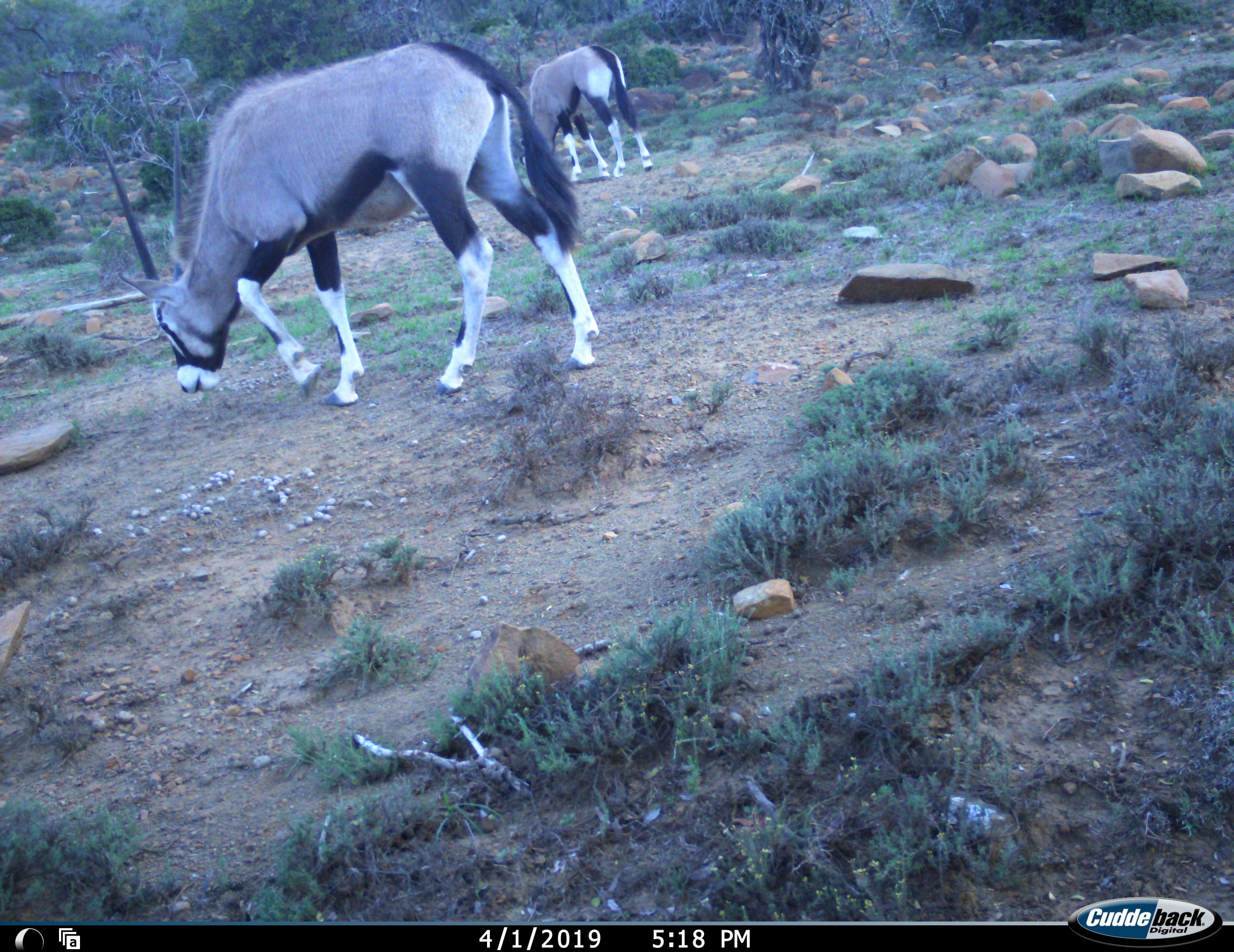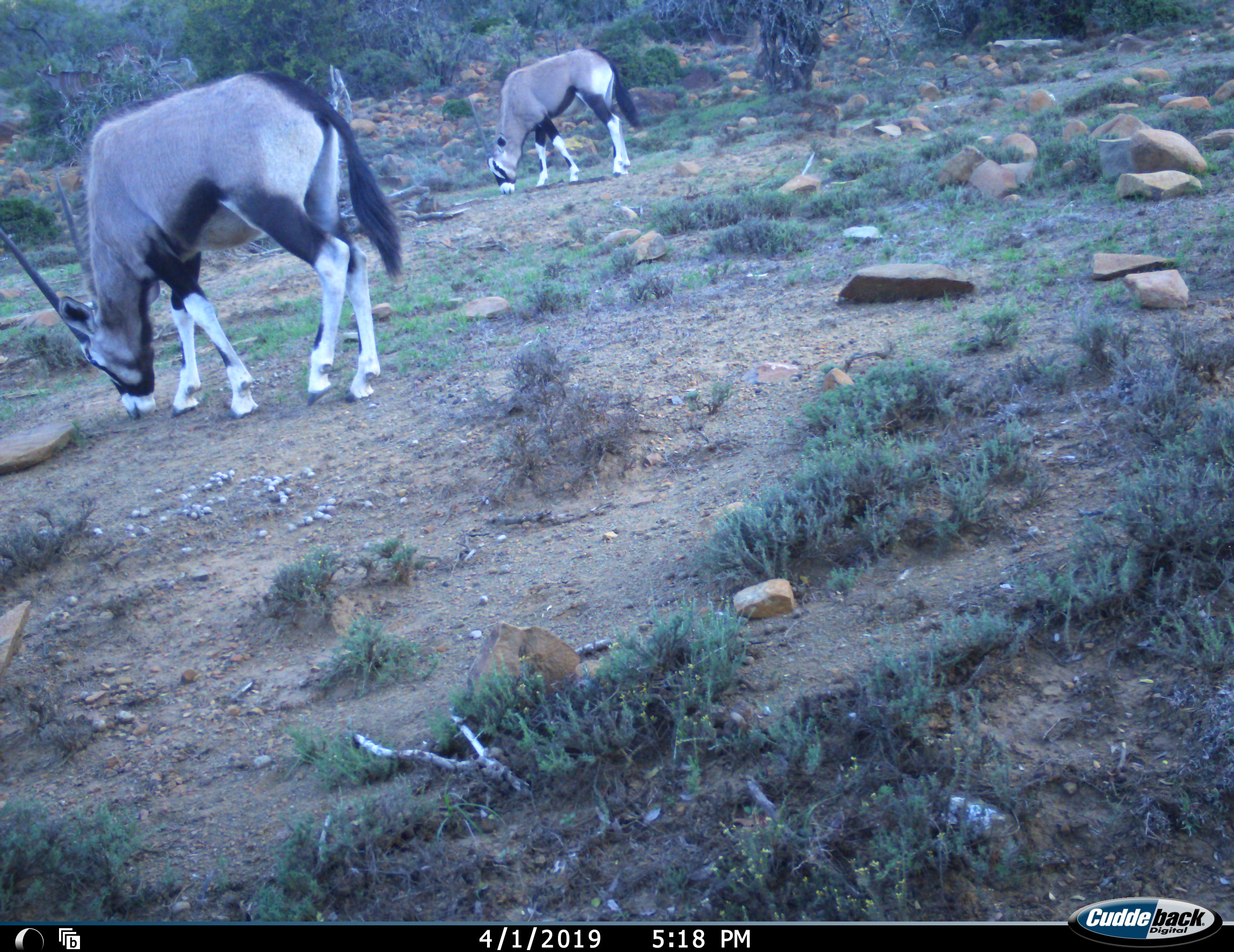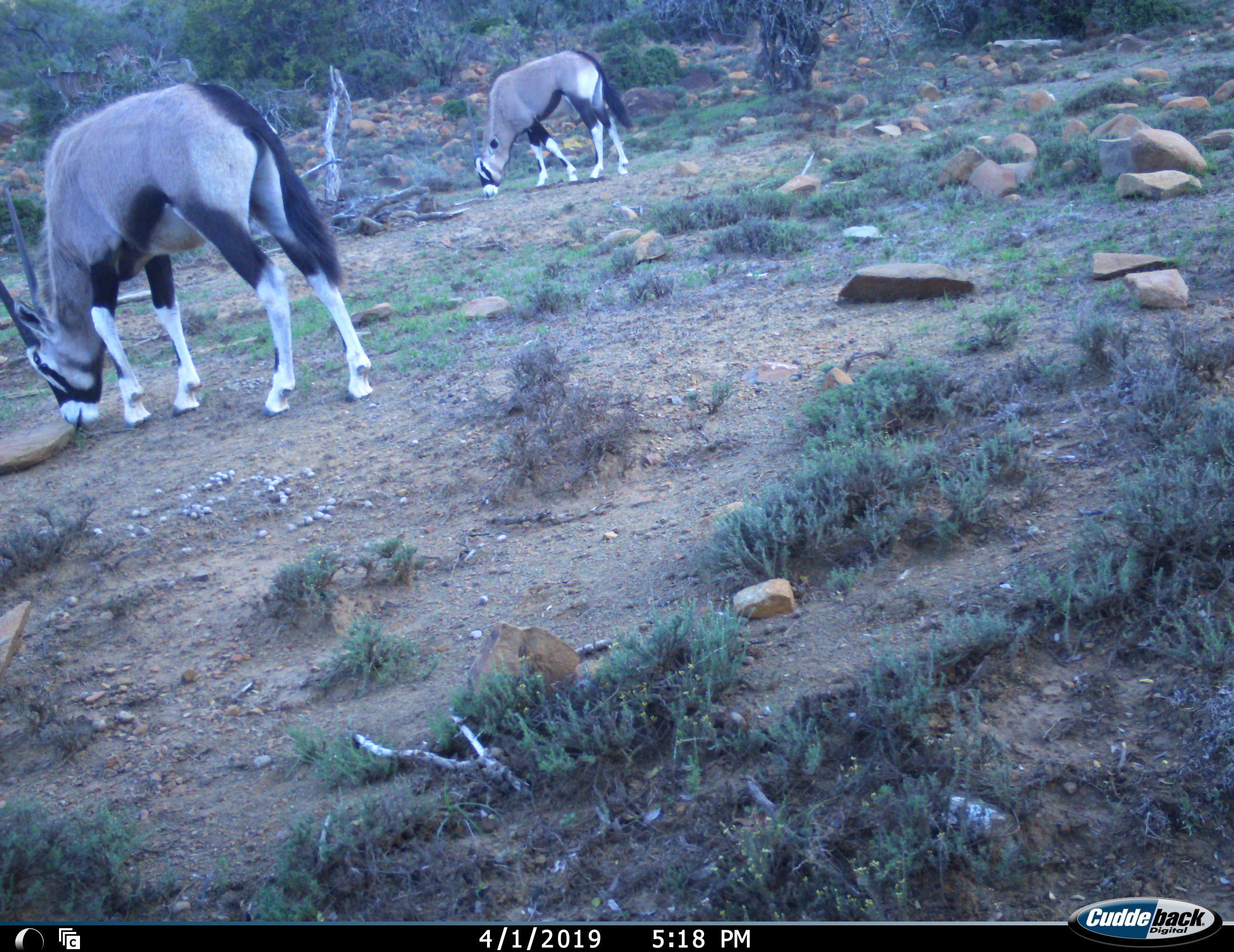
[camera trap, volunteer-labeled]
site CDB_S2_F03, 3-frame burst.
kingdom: Animalia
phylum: Chordata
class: Mammalia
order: Artiodactyla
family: Bovidae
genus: Oryx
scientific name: Oryx gazella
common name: gemsbok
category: oryx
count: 2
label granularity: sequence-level